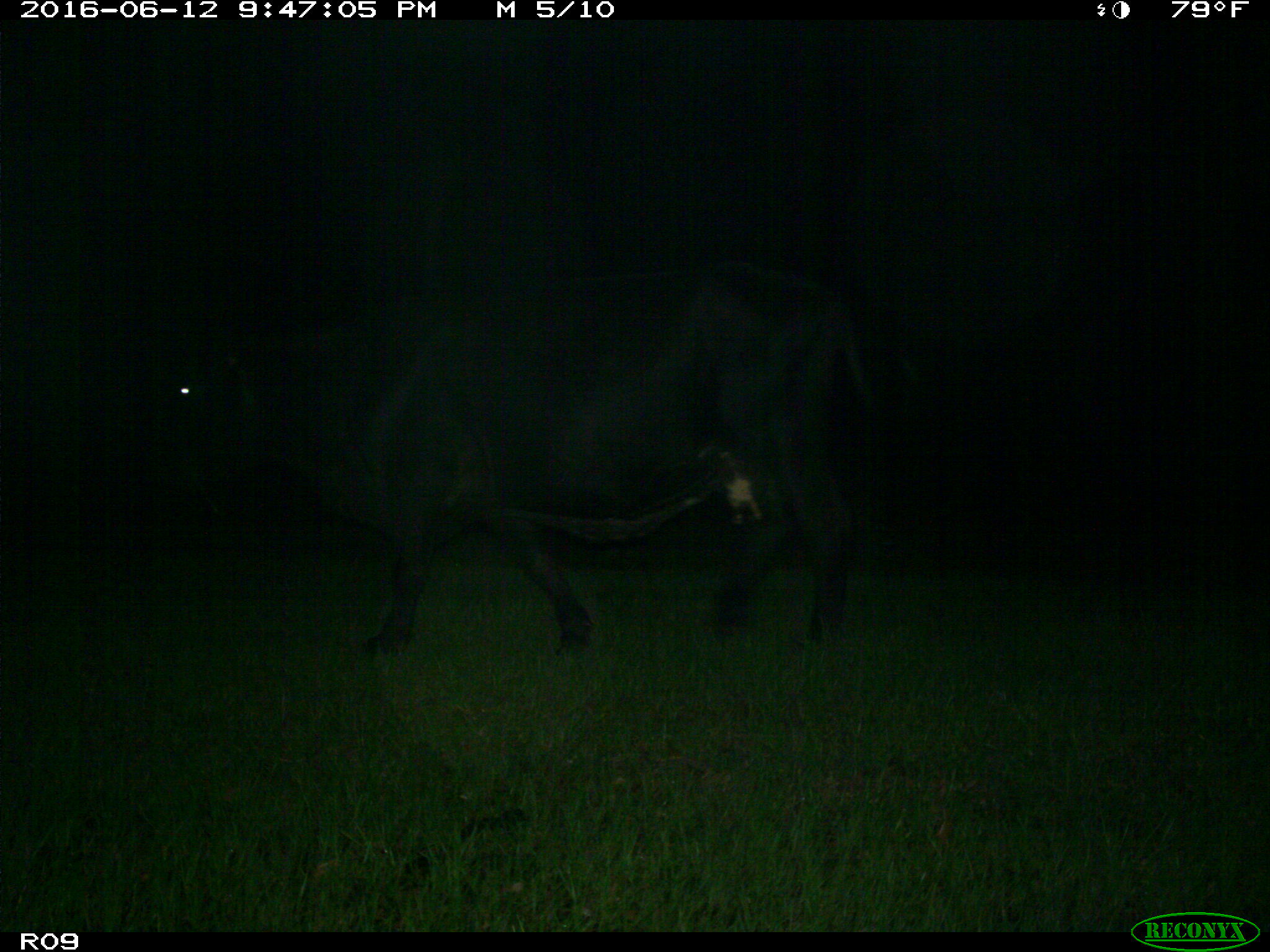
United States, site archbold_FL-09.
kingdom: Animalia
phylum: Chordata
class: Mammalia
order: Artiodactyla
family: Bovidae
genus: Bos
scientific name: Bos taurus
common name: domestic cow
Bos taurus (domestic cow).